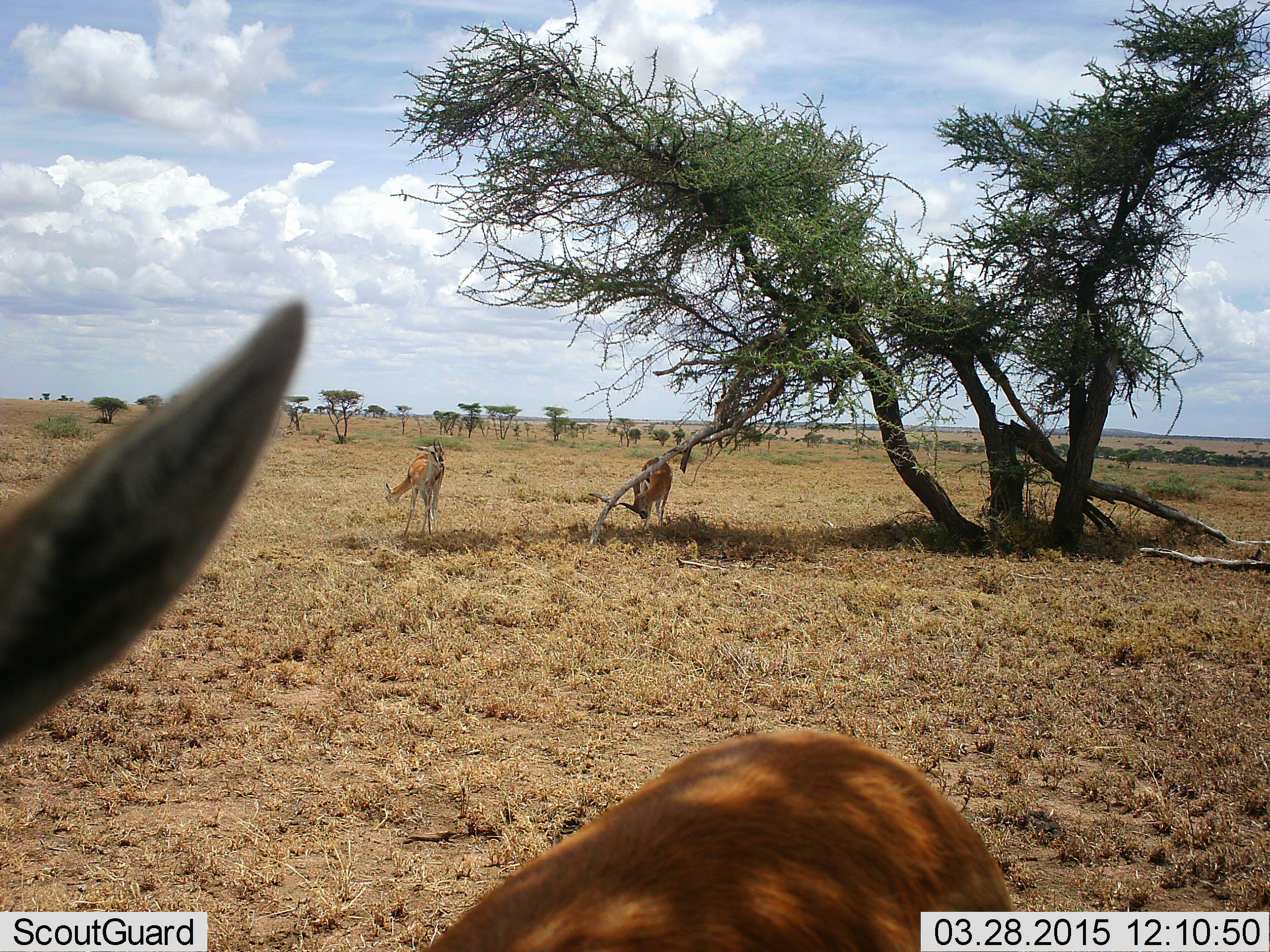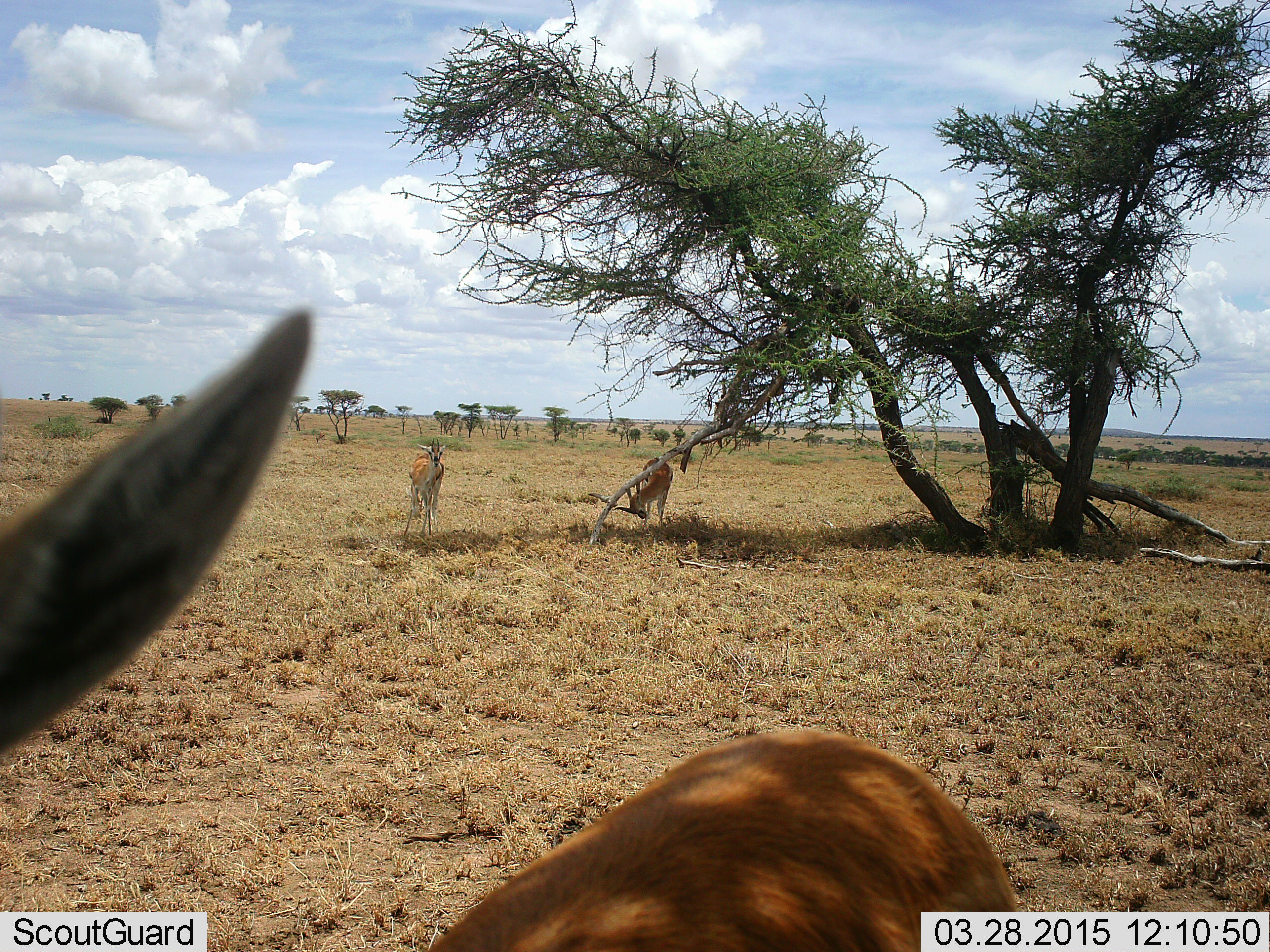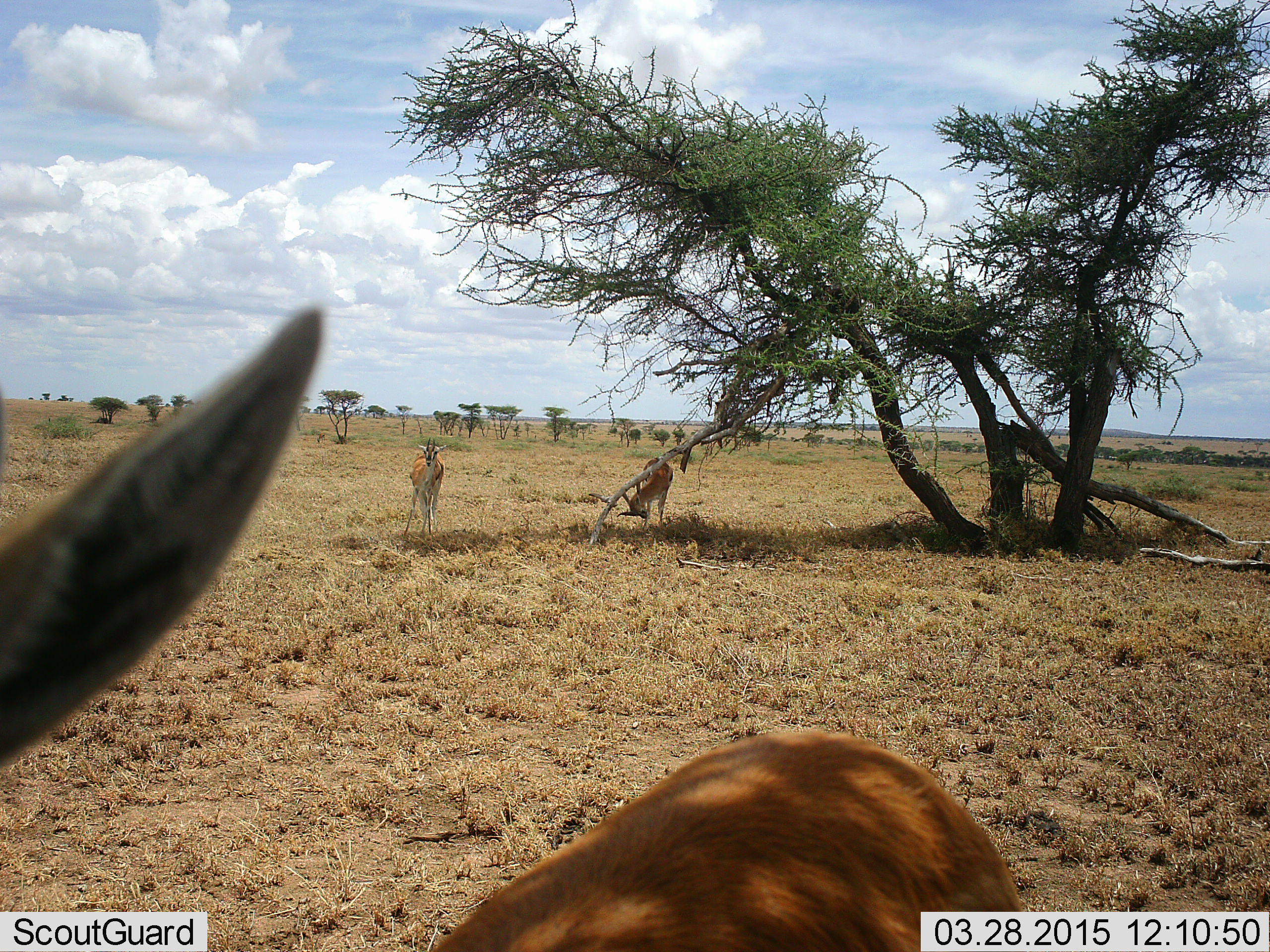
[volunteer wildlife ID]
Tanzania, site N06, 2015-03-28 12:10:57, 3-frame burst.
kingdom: Animalia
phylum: Chordata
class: Mammalia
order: Artiodactyla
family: Bovidae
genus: Eudorcas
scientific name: Eudorcas thomsonii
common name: thomson's gazelle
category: gazellethomsons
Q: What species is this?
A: Gazellethomsons (thomson's gazelle) (Eudorcas thomsonii).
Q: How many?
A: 3.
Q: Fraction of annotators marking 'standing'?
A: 78%.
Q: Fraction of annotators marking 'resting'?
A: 11%.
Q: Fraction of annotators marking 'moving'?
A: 0%.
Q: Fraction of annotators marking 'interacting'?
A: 0%.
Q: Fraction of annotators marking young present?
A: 0%.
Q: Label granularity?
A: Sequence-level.